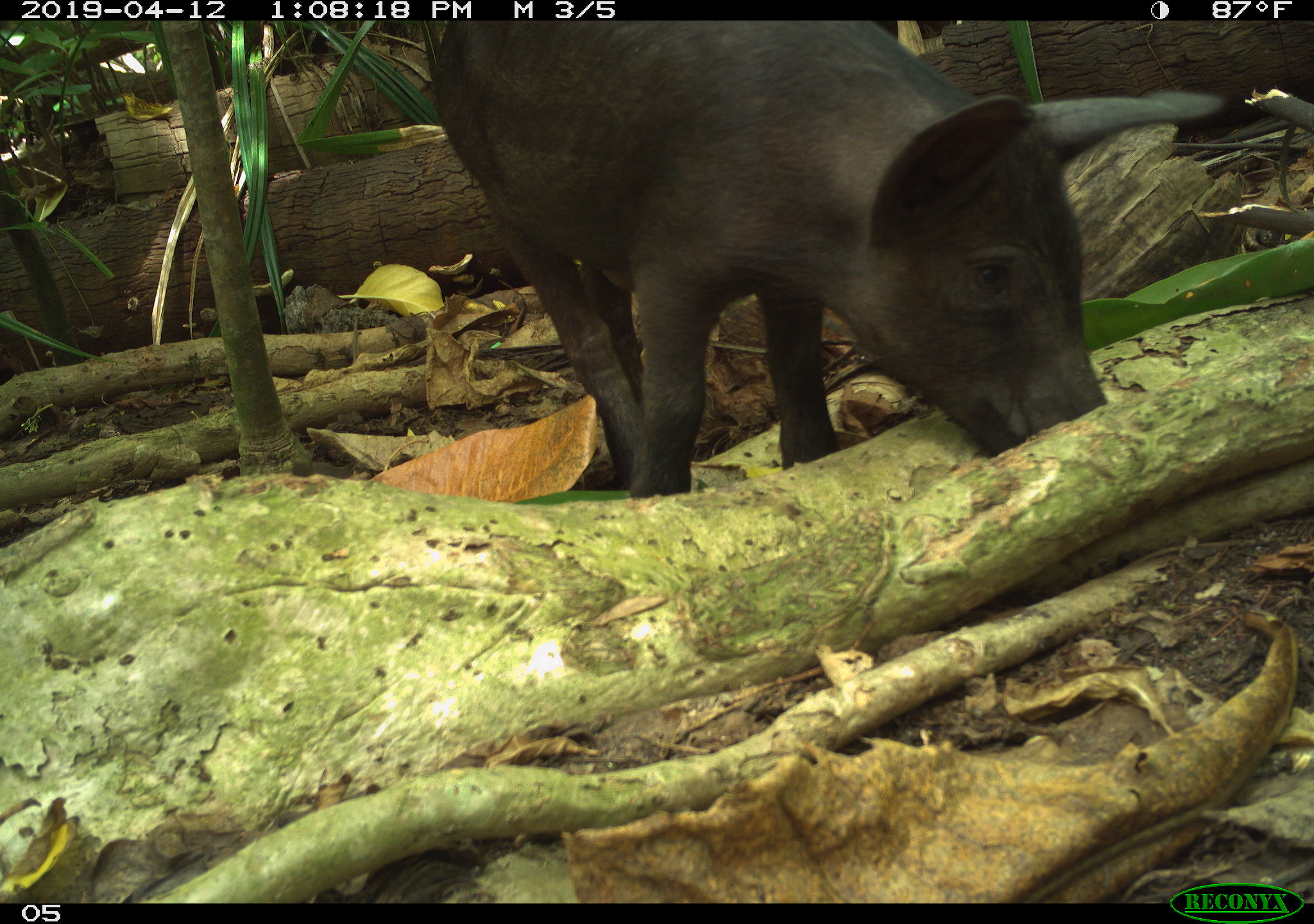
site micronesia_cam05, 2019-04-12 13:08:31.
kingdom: Animalia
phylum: Chordata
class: Mammalia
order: Artiodactyla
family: Suidae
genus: Sus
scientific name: Sus scrofa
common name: pig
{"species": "pig (Sus scrofa)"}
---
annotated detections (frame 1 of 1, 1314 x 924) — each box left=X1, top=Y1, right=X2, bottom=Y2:
pig: left=400, top=17, right=1118, bottom=501